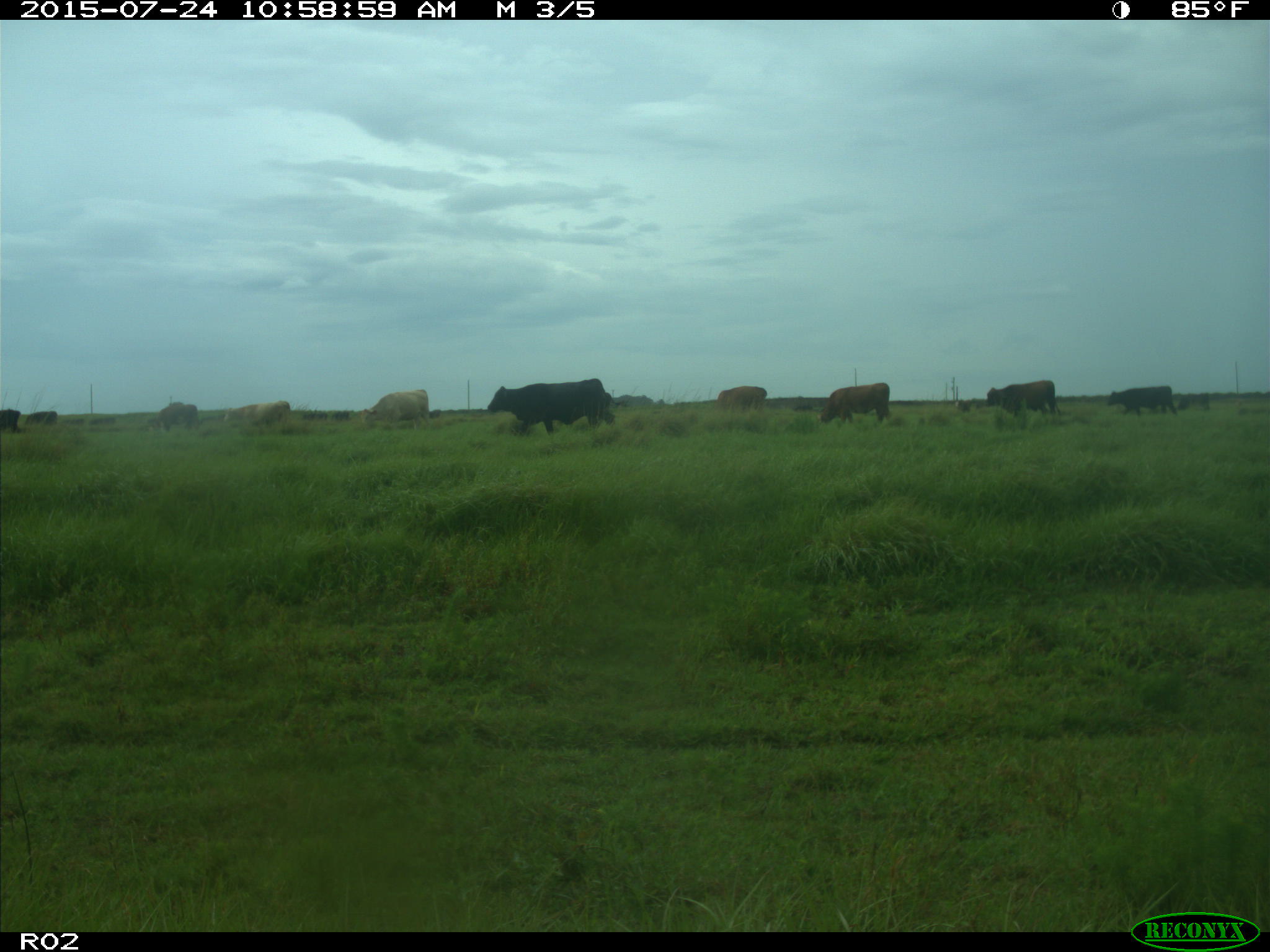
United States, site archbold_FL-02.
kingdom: Animalia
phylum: Chordata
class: Mammalia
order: Artiodactyla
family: Bovidae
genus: Bos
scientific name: Bos taurus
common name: domestic cow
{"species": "Bos taurus (domestic cow)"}